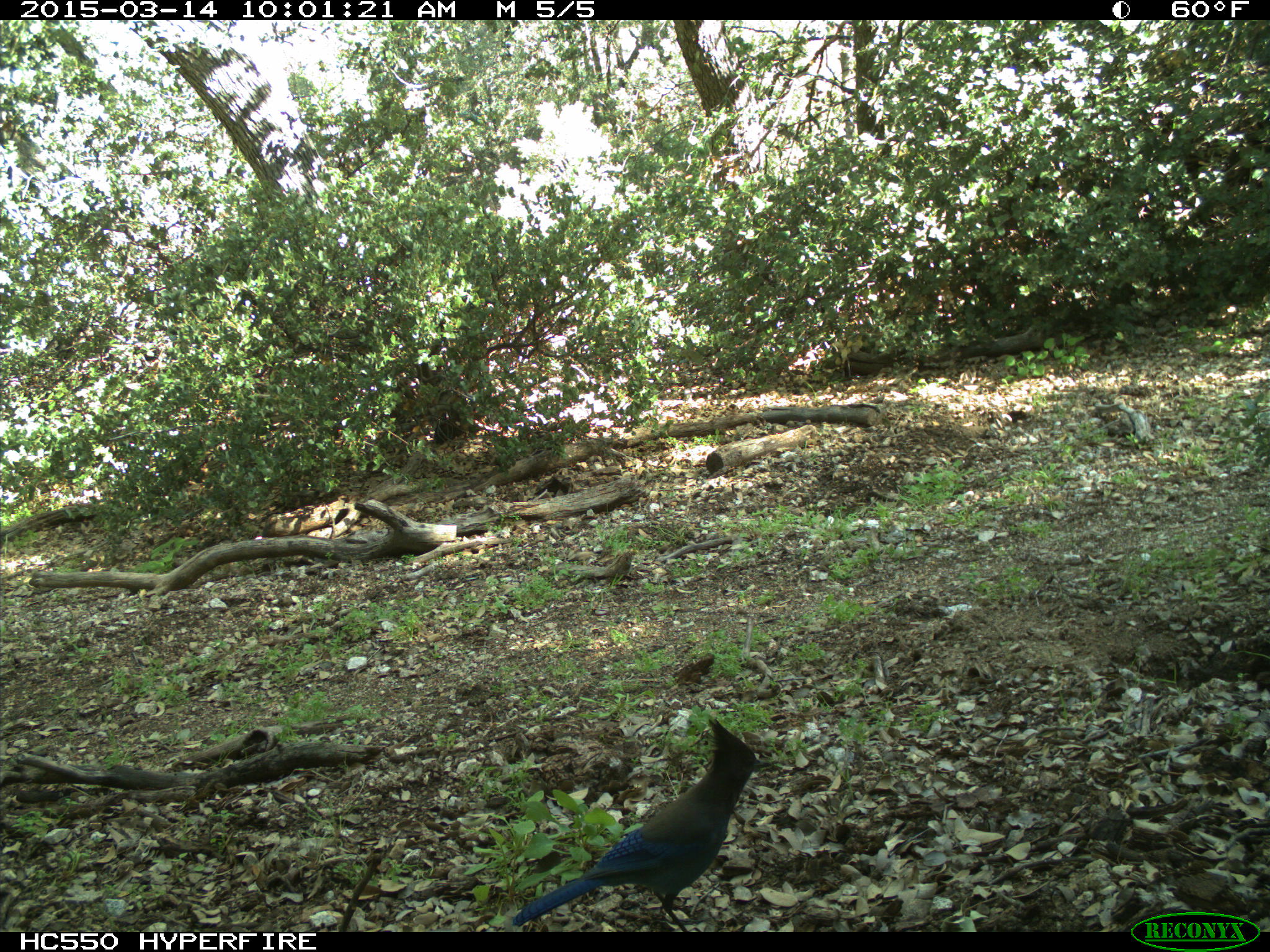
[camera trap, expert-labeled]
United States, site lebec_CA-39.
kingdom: Animalia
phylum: Chordata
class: Aves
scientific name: Aves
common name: birds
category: unidentified bird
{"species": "unidentified bird (birds) (Aves)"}